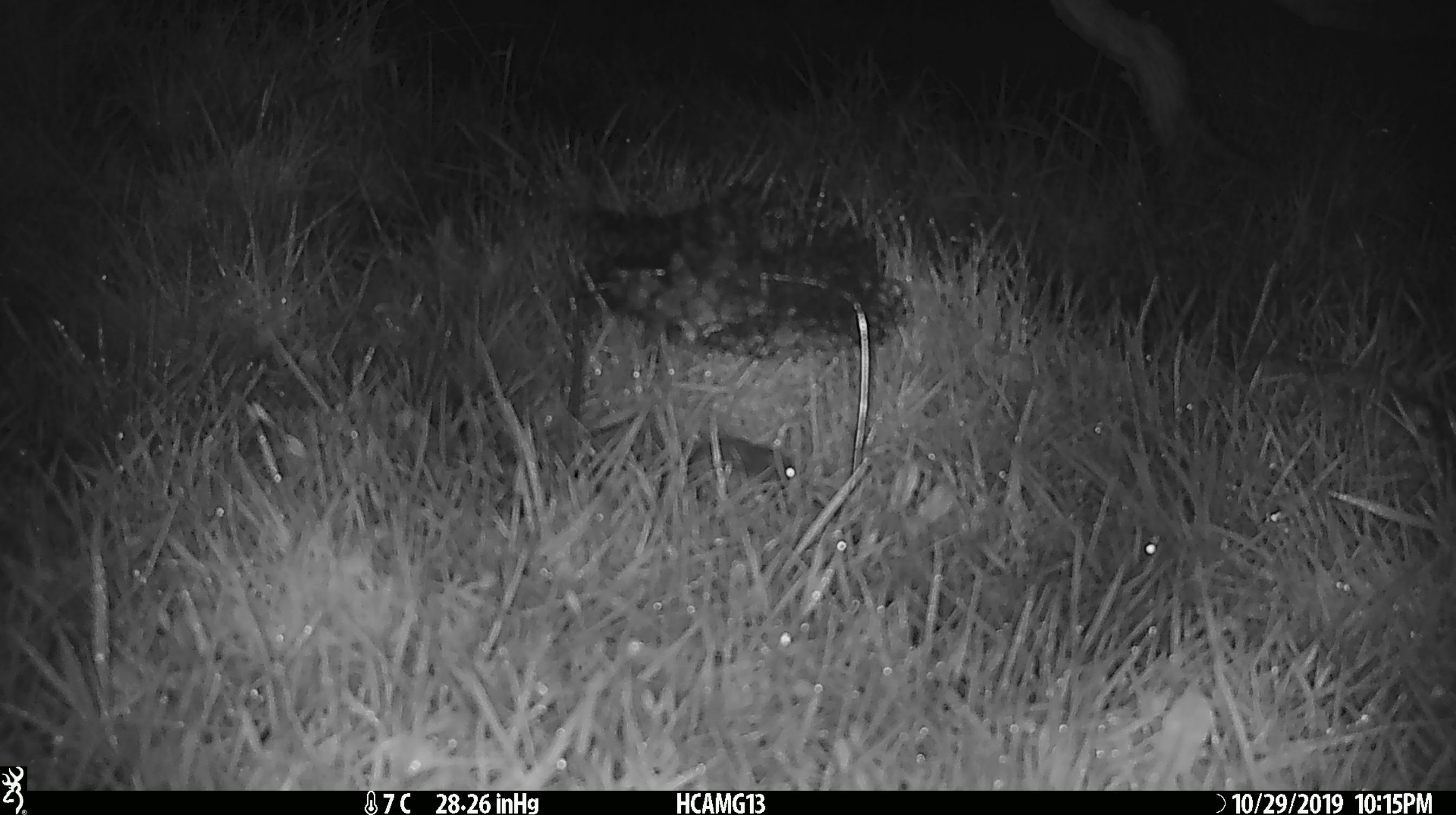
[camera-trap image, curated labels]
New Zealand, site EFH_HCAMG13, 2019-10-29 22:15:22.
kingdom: Animalia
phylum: Chordata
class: Mammalia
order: Rodentia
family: Muridae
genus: Mus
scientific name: Mus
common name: mouse